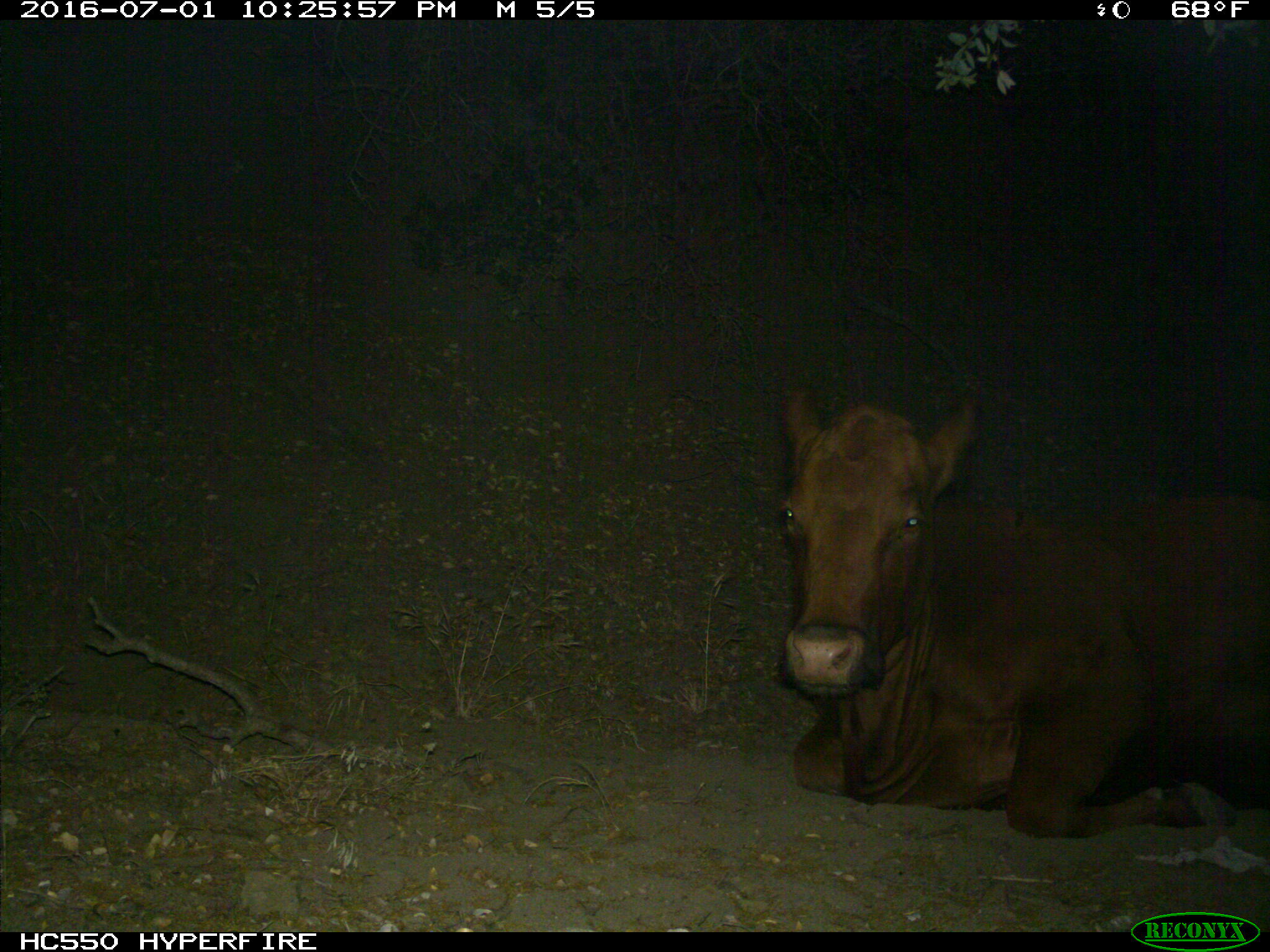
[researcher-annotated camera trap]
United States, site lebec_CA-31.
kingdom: Animalia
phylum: Chordata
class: Mammalia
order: Artiodactyla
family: Bovidae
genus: Bos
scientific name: Bos taurus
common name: domestic cow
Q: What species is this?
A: Bos taurus (domestic cow).